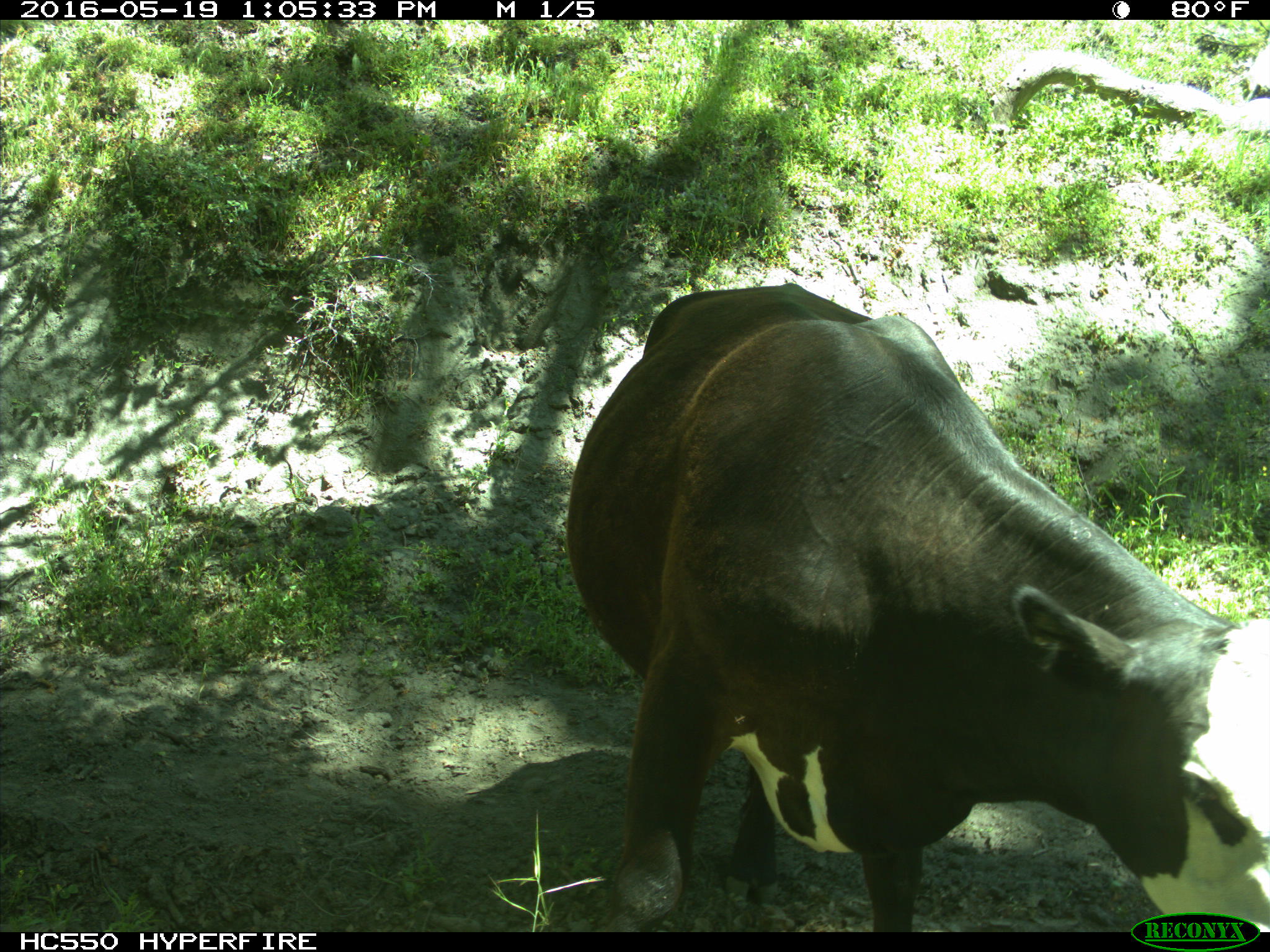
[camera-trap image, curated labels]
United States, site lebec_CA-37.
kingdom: Animalia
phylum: Chordata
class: Mammalia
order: Artiodactyla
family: Bovidae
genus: Bos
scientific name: Bos taurus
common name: domestic cow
Bos taurus (domestic cow).